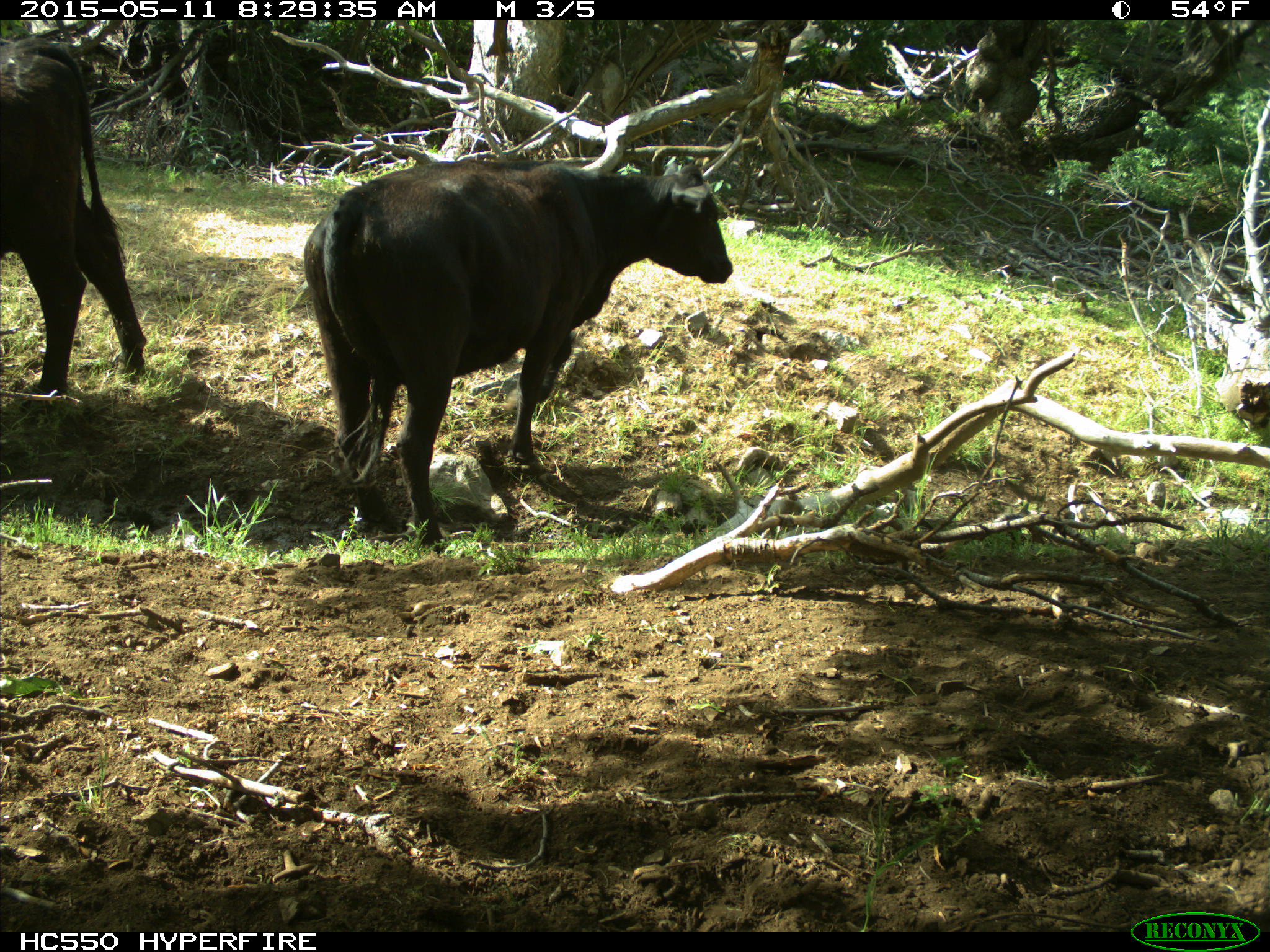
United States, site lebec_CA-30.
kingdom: Animalia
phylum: Chordata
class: Mammalia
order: Artiodactyla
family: Bovidae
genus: Bos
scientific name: Bos taurus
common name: domestic cow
Bos taurus (domestic cow).